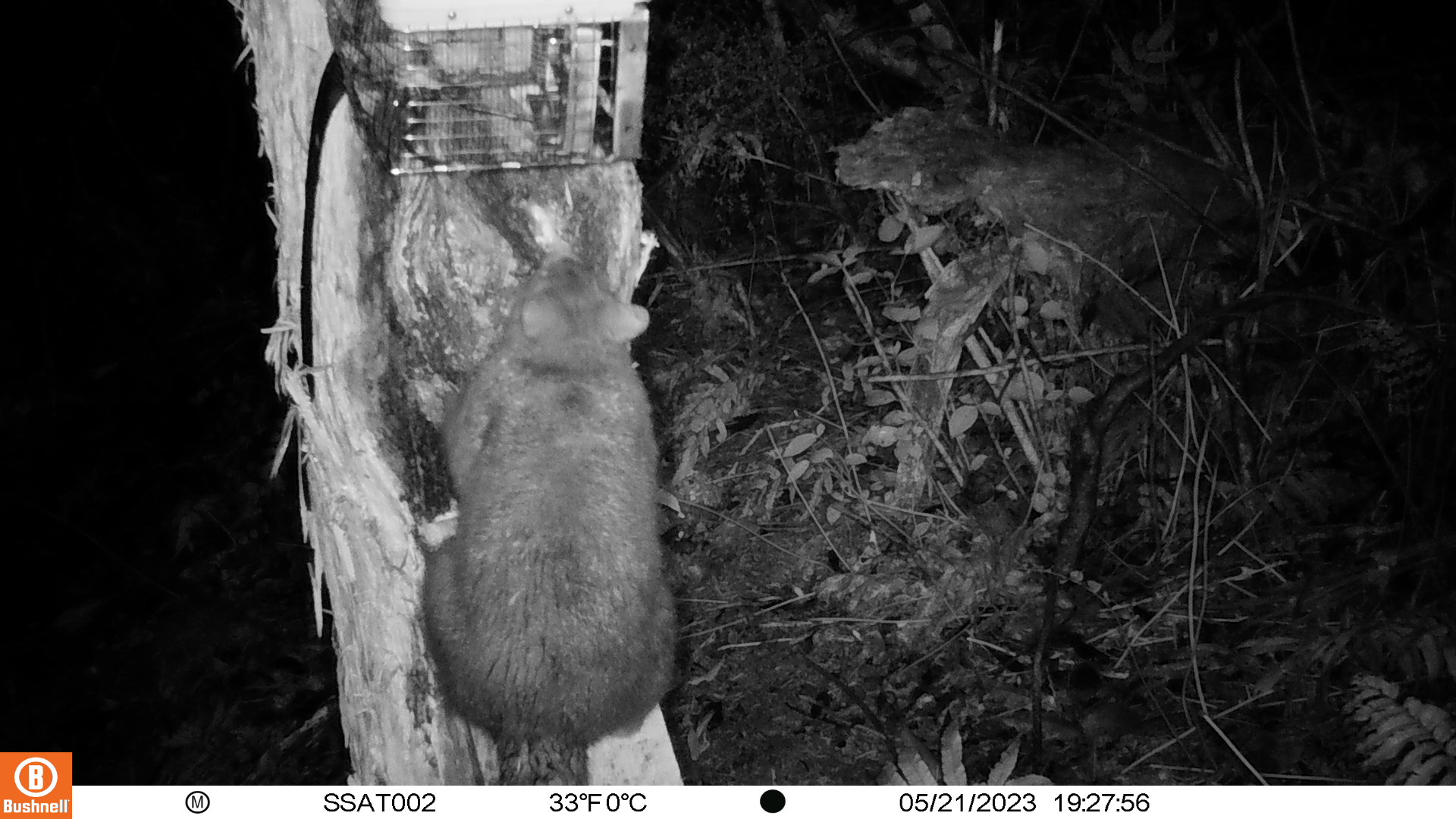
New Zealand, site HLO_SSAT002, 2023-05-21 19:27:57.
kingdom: Animalia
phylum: Chordata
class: Mammalia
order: Diprotodontia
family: Phalangeridae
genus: Trichosurus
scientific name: Trichosurus vulpecula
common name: common brushtail possum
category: possum